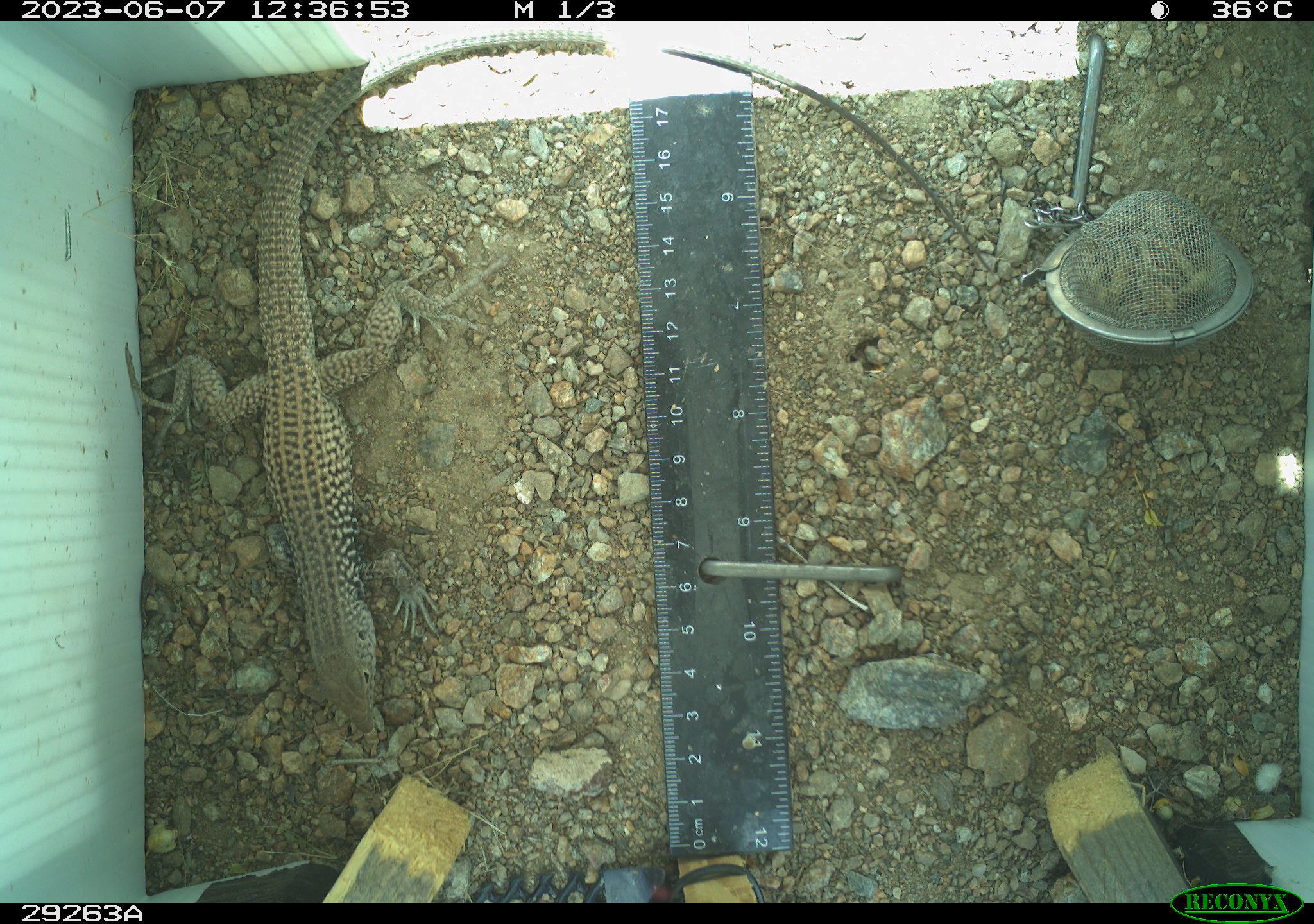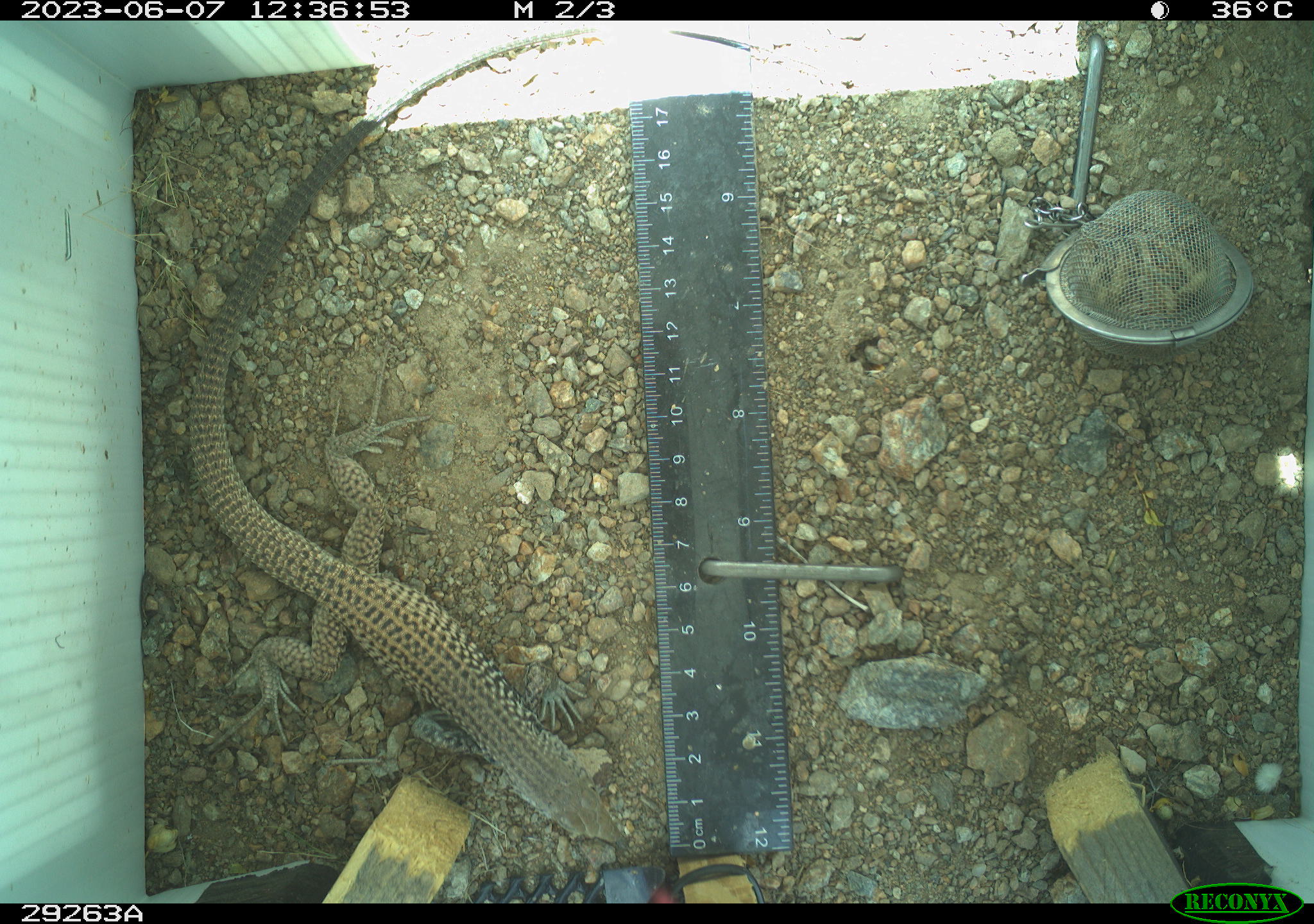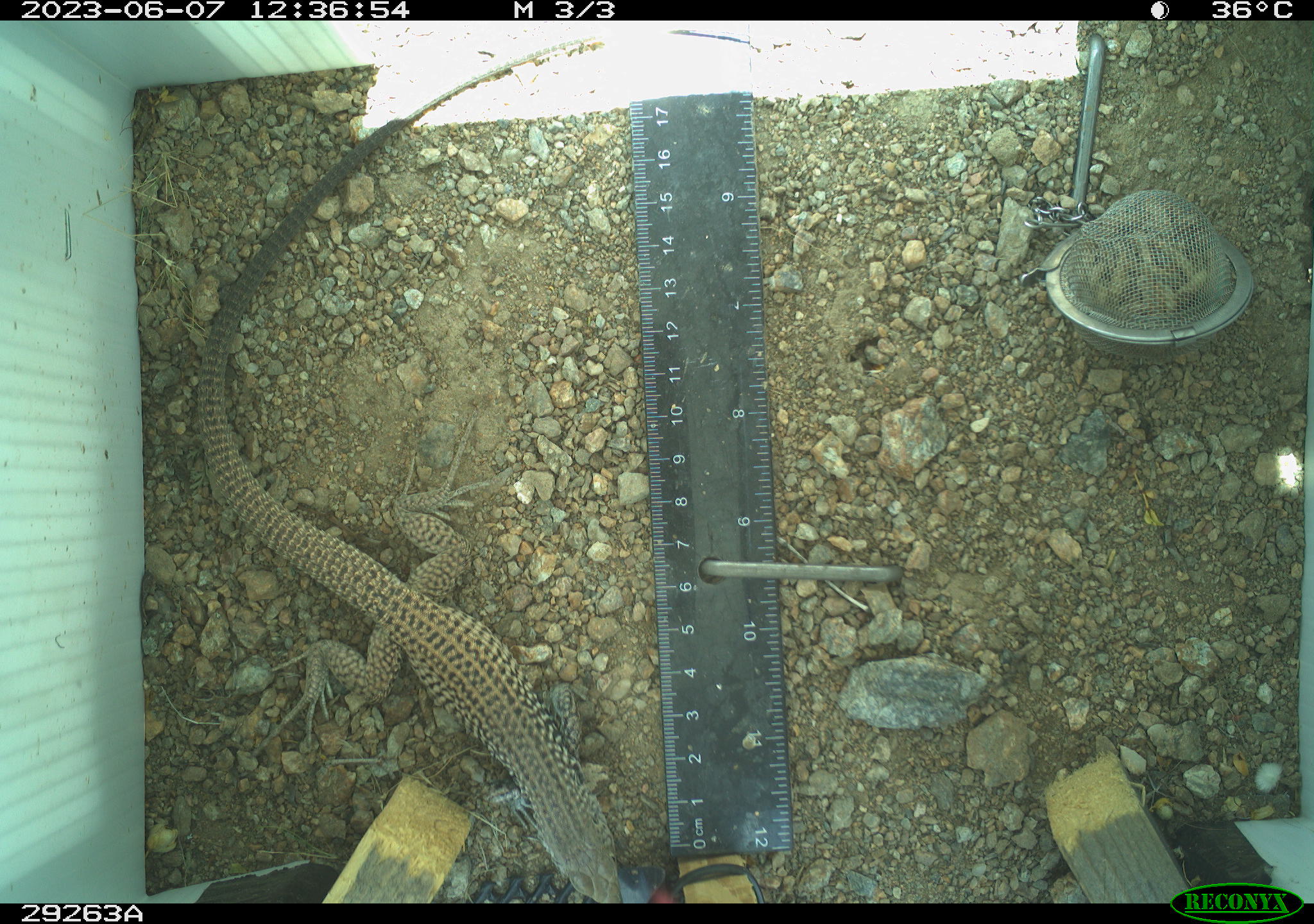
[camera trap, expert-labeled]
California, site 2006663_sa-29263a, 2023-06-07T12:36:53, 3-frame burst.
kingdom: Animalia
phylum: Chordata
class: Reptilia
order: Squamata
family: Teiidae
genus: Aspidoscelis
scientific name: Aspidoscelis tigris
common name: western whiptail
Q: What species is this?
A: Western whiptail (Aspidoscelis tigris).